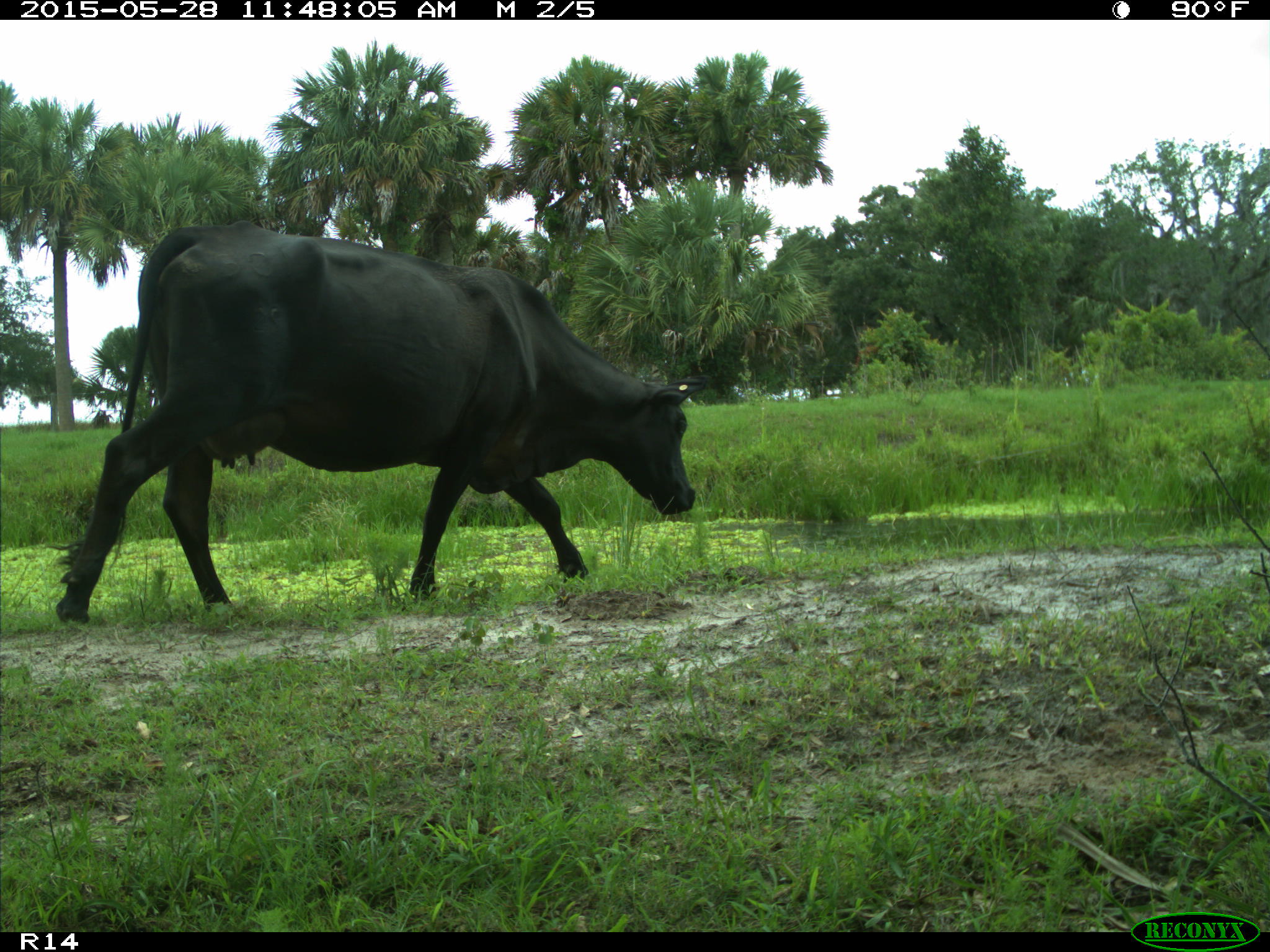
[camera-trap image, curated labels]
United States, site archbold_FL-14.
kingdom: Animalia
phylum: Chordata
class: Mammalia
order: Artiodactyla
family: Bovidae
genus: Bos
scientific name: Bos taurus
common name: domestic cow